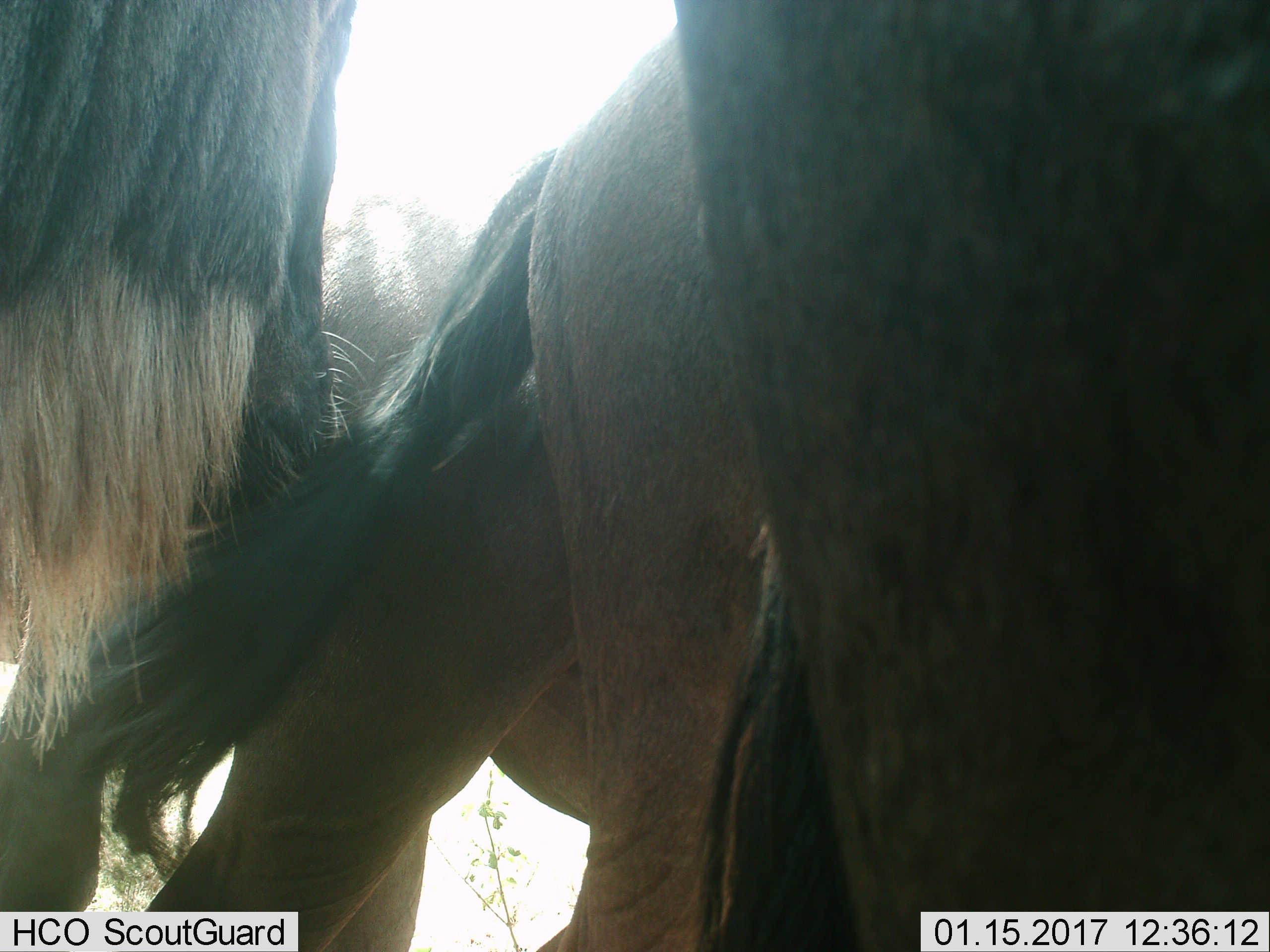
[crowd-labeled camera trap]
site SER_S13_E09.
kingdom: Animalia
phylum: Chordata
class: Mammalia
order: Artiodactyla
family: Bovidae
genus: Connochaetes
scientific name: Connochaetes taurinus taurinus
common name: blue wildebeest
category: wildebeestblue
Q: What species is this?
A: Wildebeestblue (blue wildebeest) (Connochaetes taurinus taurinus).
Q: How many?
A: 3.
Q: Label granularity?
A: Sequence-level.